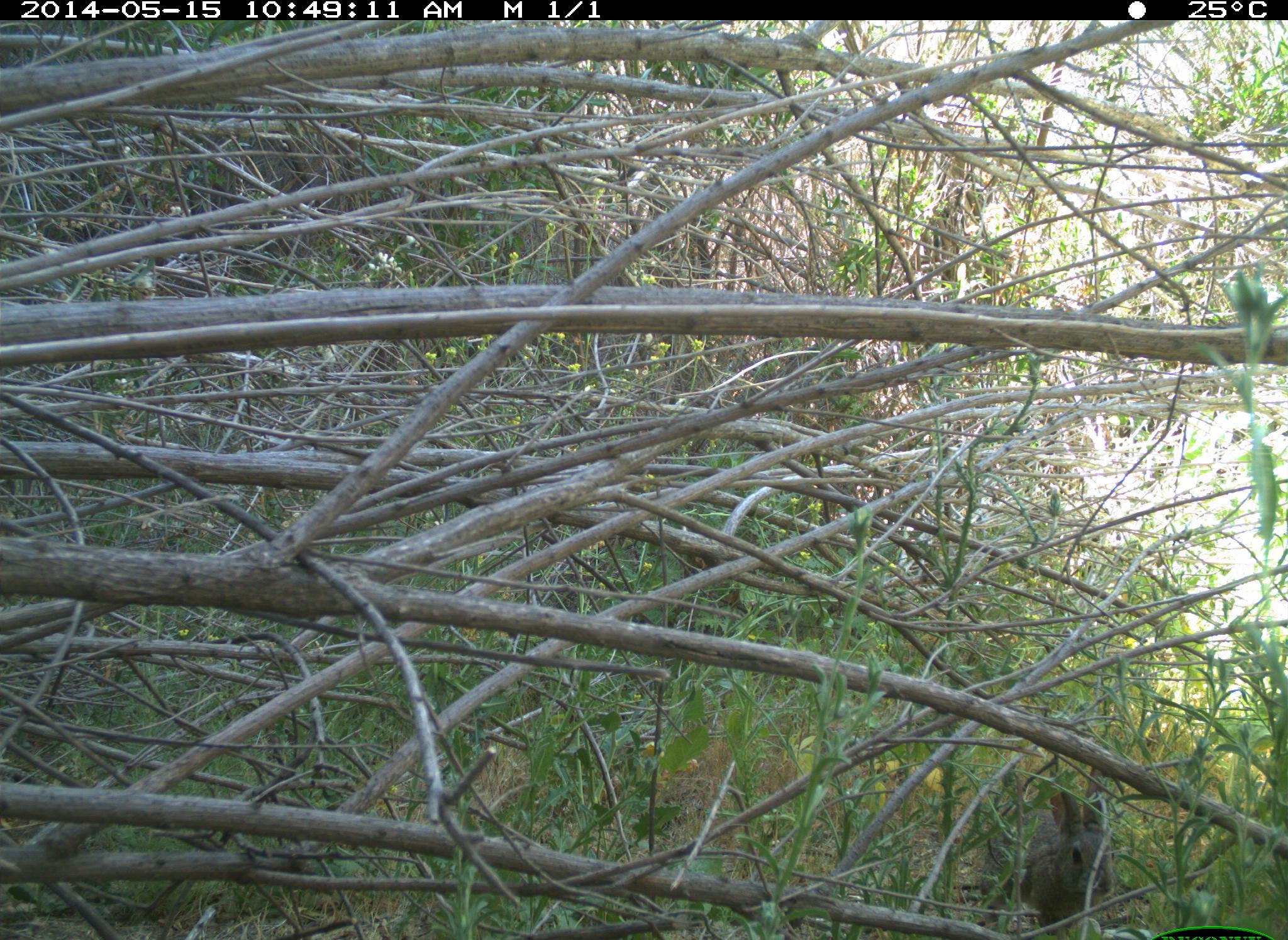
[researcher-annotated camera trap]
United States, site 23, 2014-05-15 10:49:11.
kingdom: Animalia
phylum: Chordata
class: Mammalia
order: Lagomorpha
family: Leporidae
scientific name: Leporidae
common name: rabbits and hares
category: rabbit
Rabbit (rabbits and hares) (Leporidae).